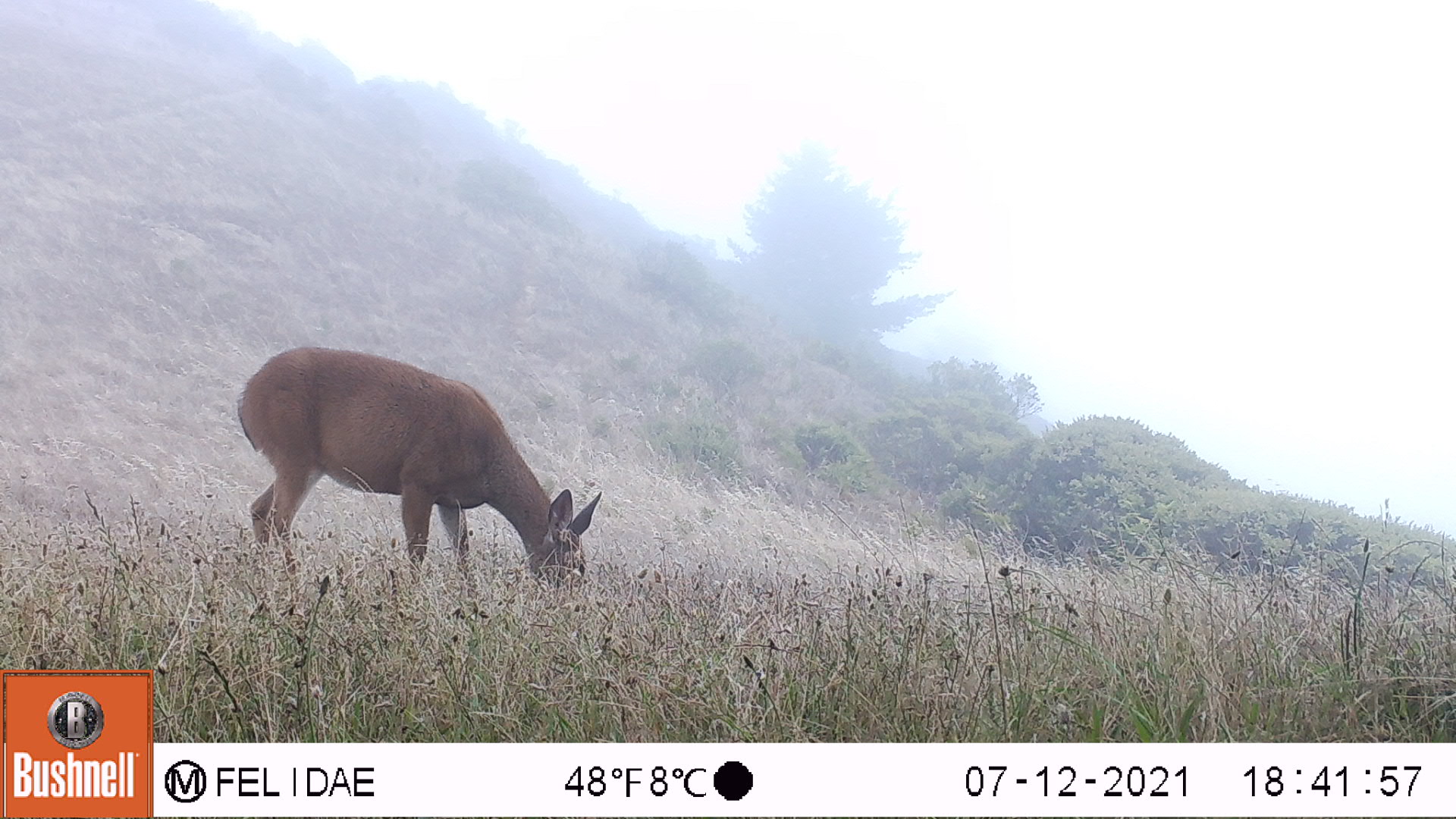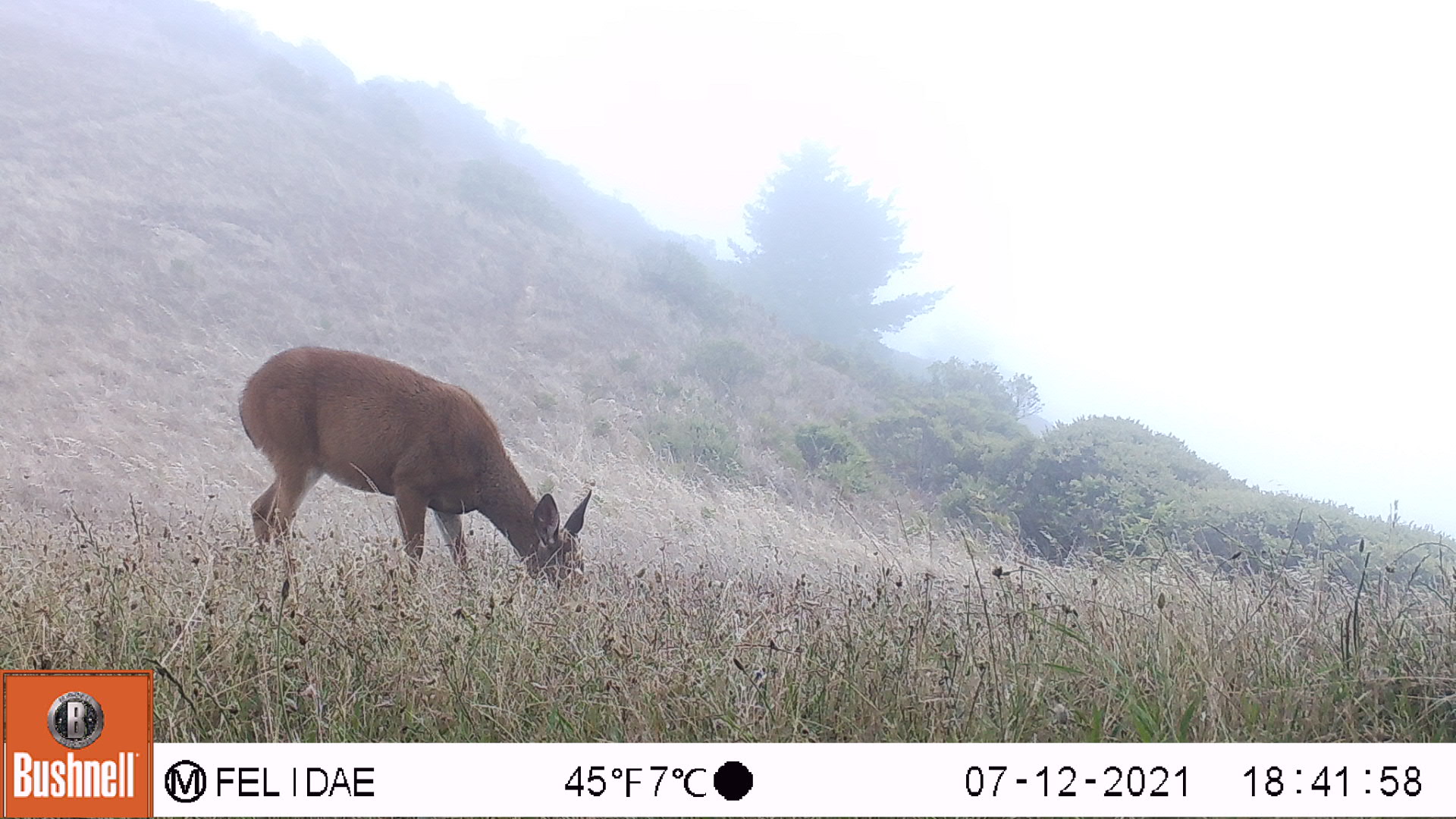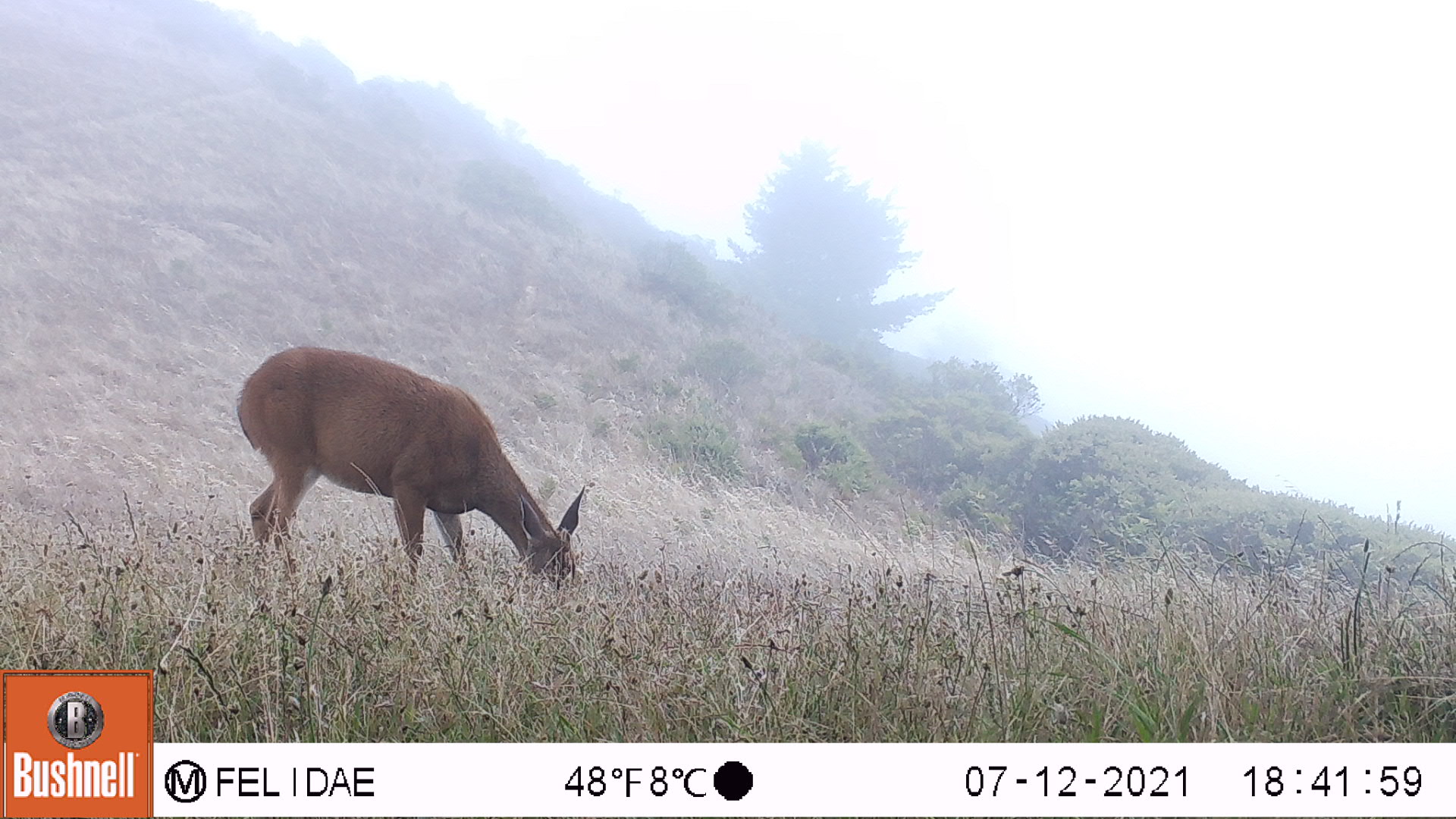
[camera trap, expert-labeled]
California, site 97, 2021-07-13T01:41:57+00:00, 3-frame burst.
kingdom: Animalia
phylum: Chordata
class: Mammalia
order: Artiodactyla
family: Cervidae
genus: Odocoileus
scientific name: Odocoileus hemionus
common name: mule deer